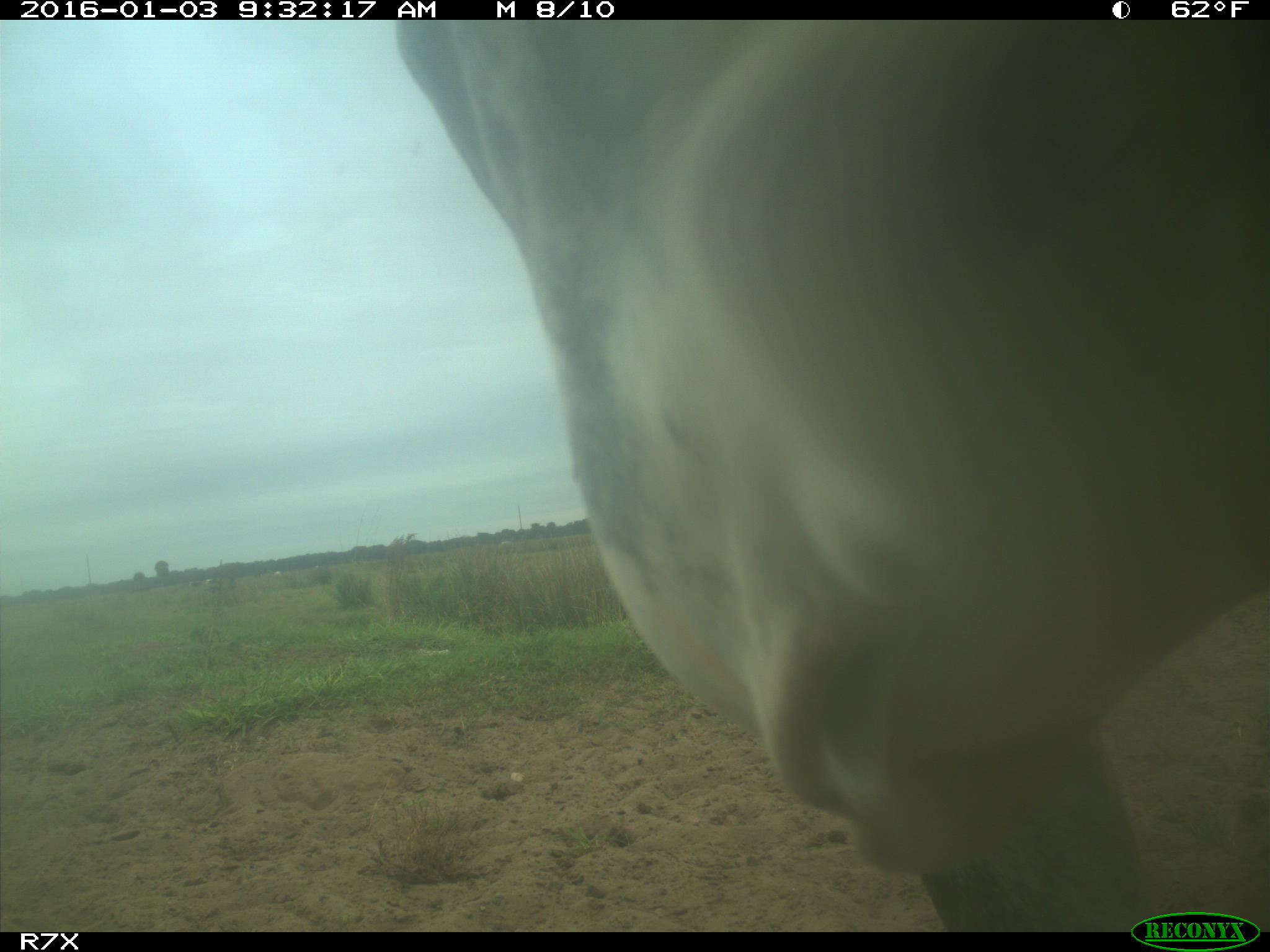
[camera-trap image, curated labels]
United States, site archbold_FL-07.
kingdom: Animalia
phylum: Chordata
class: Mammalia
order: Artiodactyla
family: Bovidae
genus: Bos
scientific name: Bos taurus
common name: domestic cow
Bos taurus (domestic cow).